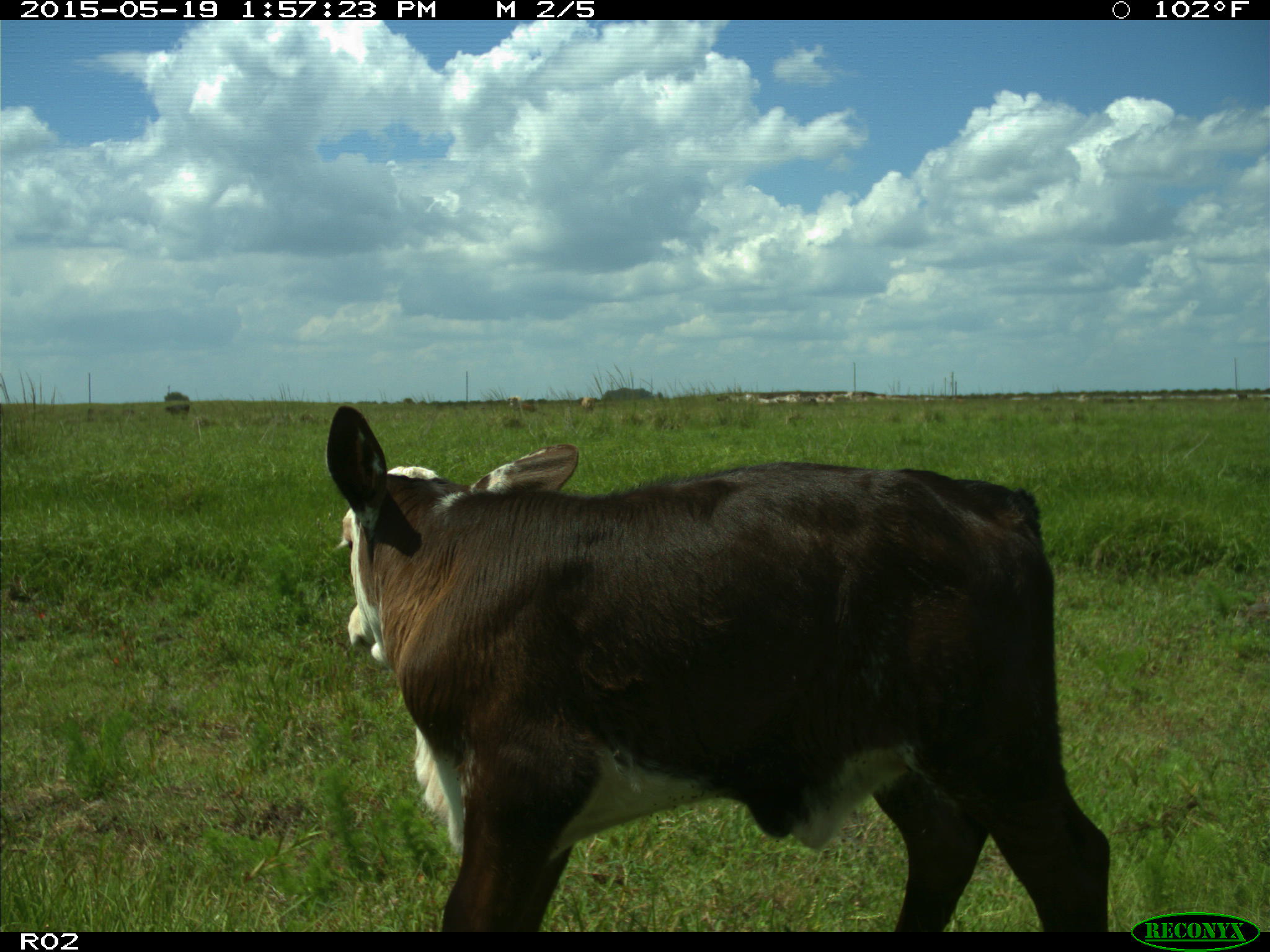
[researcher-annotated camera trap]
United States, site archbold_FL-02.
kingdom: Animalia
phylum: Chordata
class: Mammalia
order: Artiodactyla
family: Bovidae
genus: Bos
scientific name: Bos taurus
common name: domestic cow